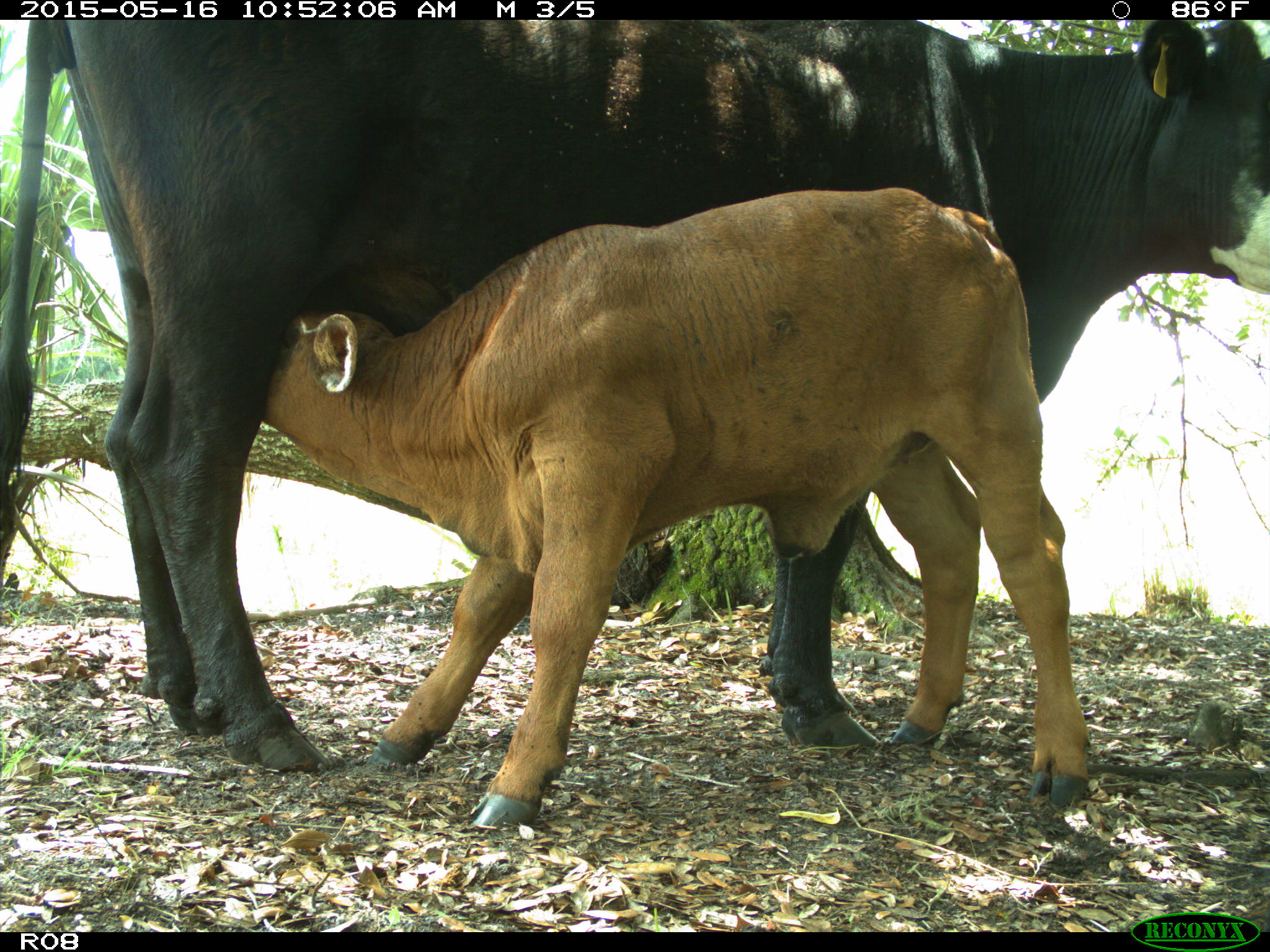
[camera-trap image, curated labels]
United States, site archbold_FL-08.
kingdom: Animalia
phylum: Chordata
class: Mammalia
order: Artiodactyla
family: Bovidae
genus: Bos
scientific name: Bos taurus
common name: domestic cow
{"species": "Bos taurus (domestic cow)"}